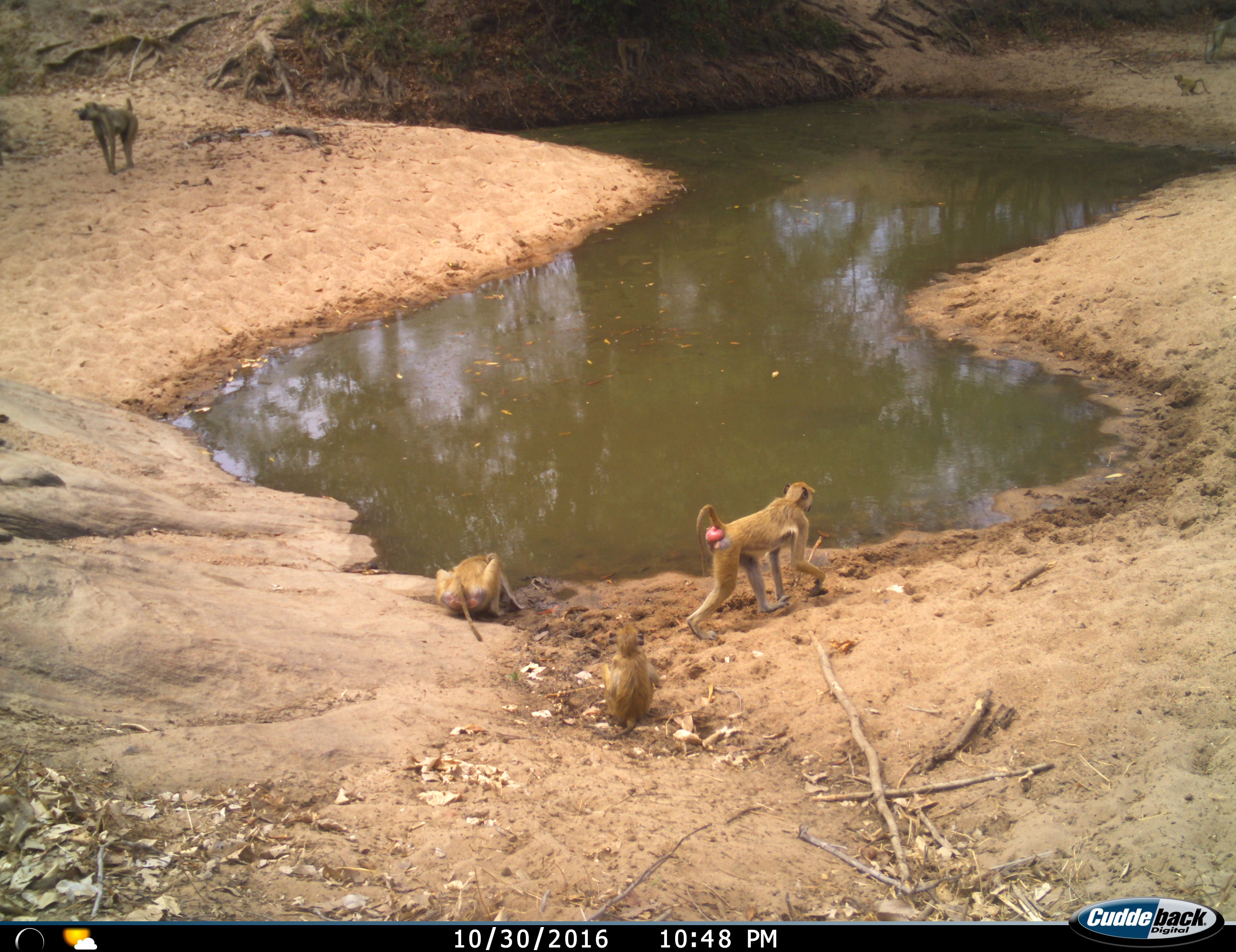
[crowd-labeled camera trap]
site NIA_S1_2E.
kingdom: Animalia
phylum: Chordata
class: Mammalia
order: Primates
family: Cercopithecidae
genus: Papio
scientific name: Papio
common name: baboon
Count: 5.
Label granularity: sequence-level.